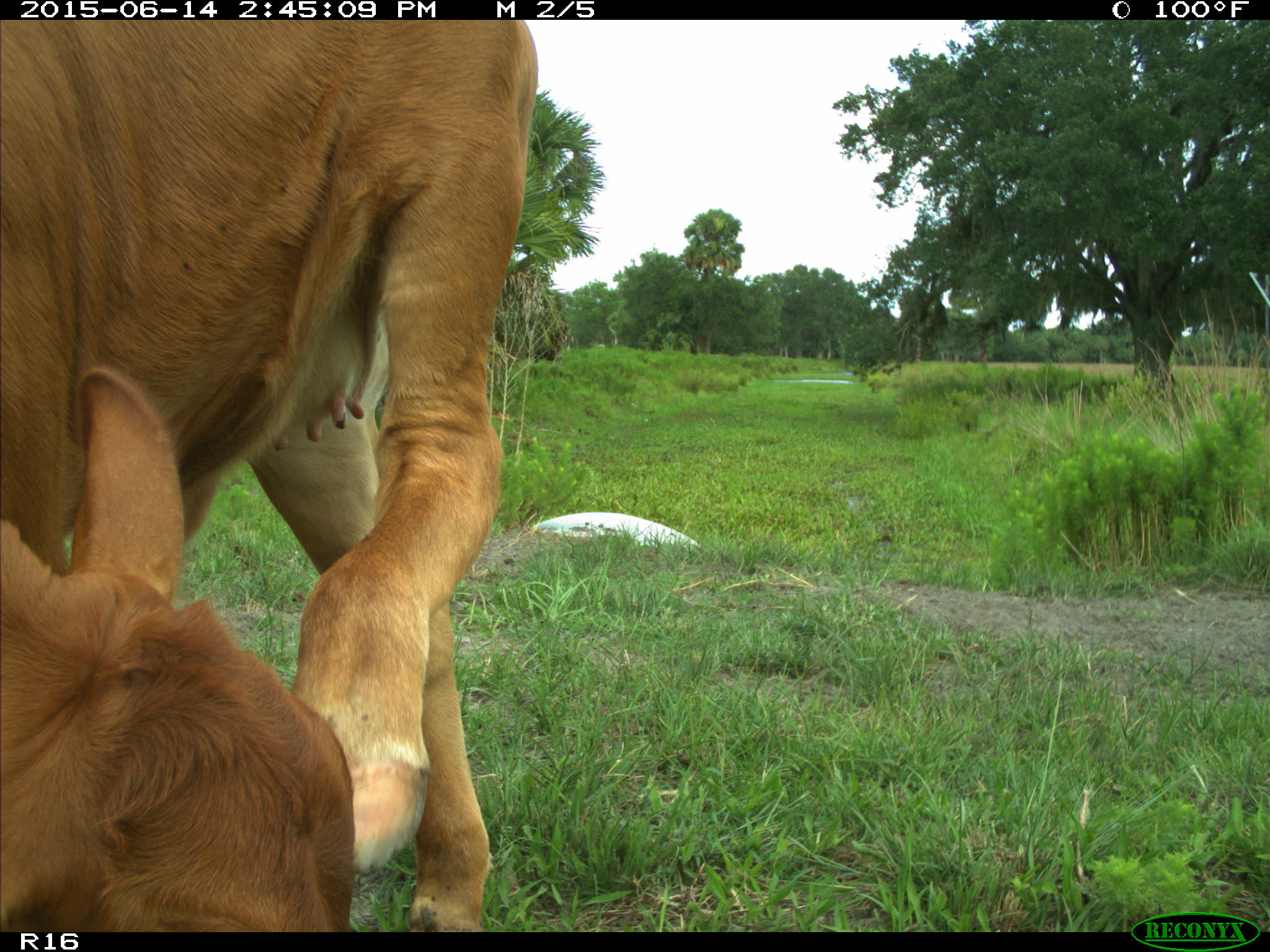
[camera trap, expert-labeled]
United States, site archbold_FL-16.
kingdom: Animalia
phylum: Chordata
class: Mammalia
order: Artiodactyla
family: Bovidae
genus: Bos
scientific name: Bos taurus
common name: domestic cow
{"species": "Bos taurus (domestic cow)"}